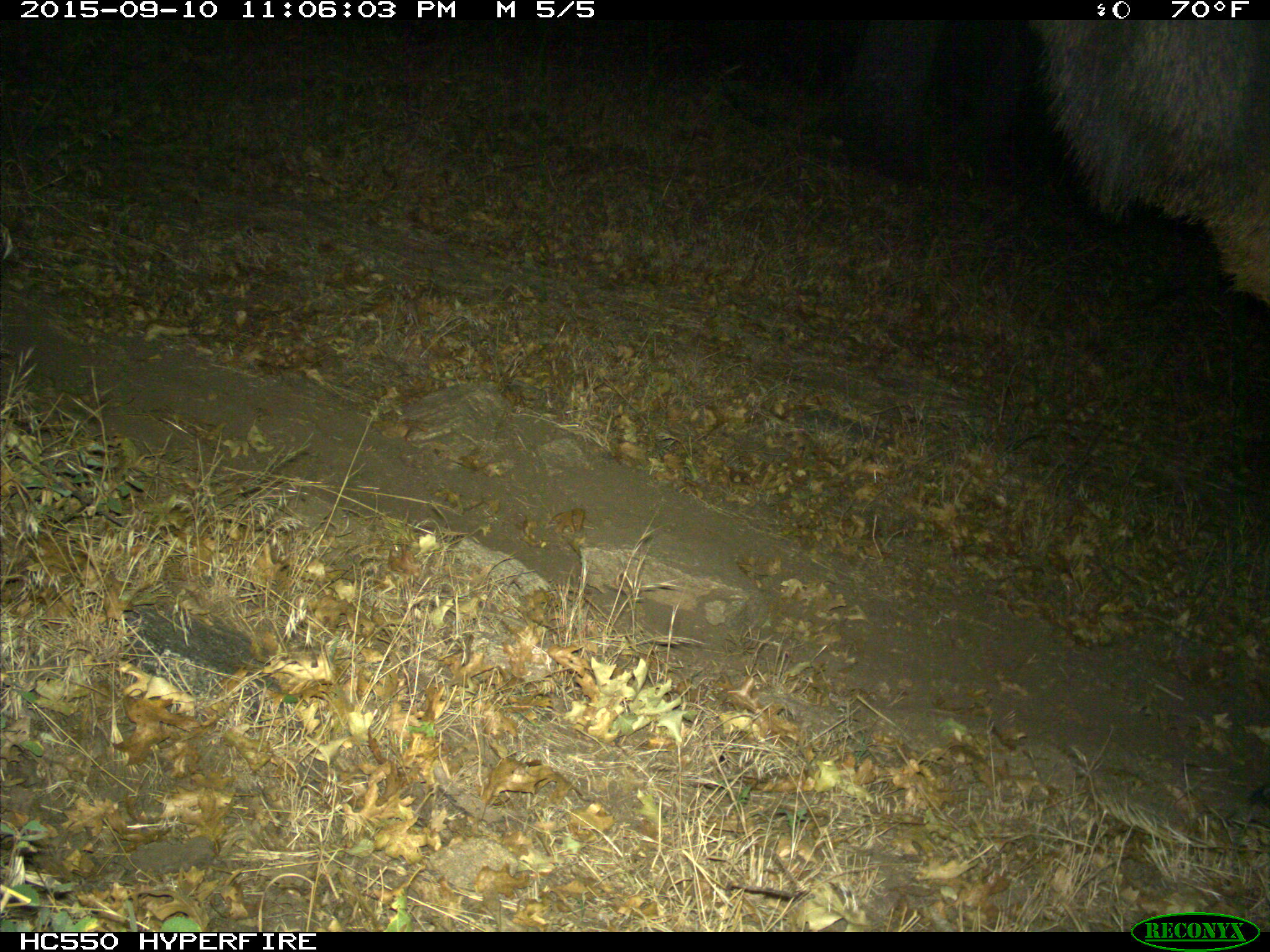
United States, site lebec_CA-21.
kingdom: Animalia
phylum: Chordata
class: Mammalia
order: Artiodactyla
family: Cervidae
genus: Cervus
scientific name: Cervus canadensis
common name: elk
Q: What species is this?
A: Cervus canadensis (elk).